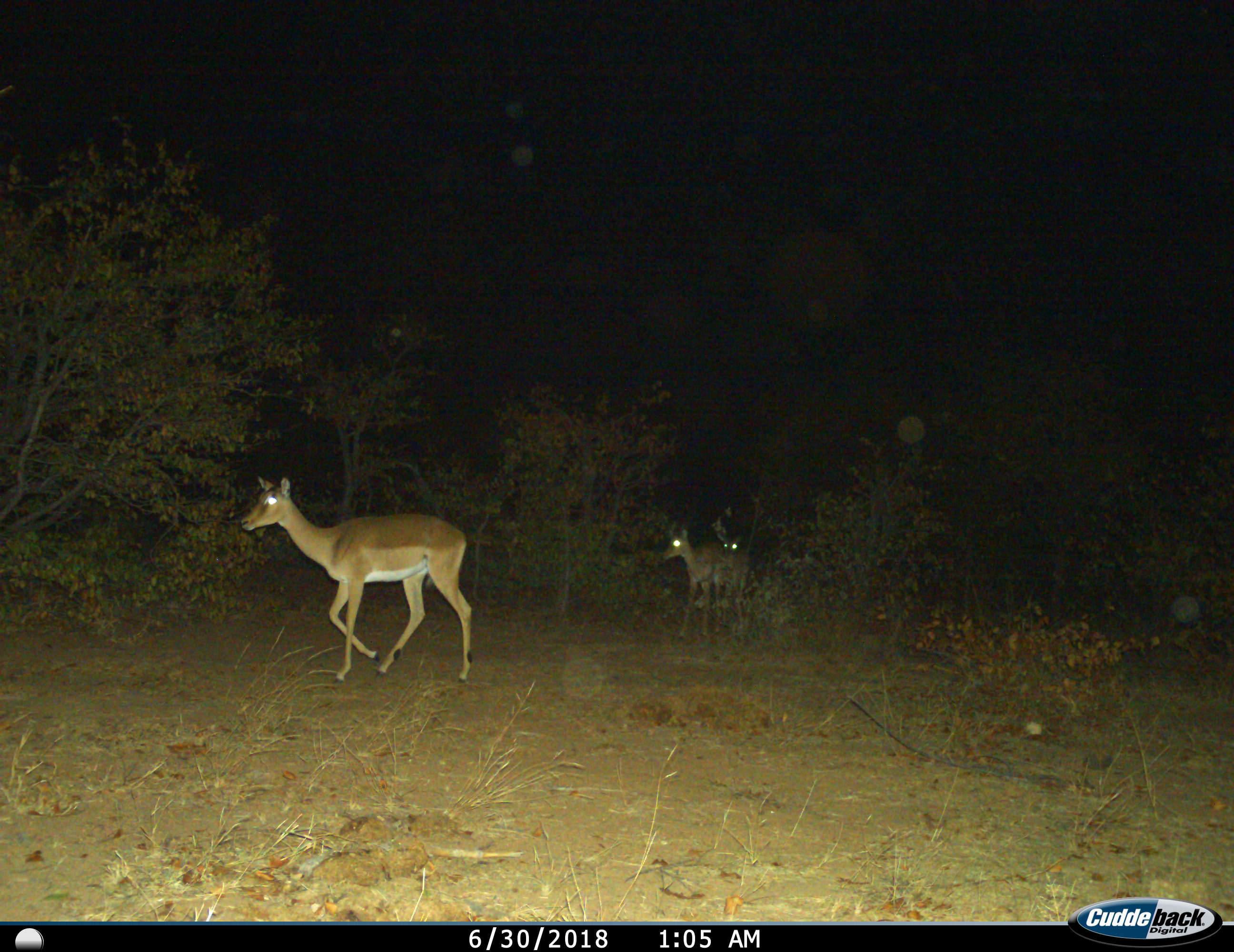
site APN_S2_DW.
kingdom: Animalia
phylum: Chordata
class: Mammalia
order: Artiodactyla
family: Bovidae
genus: Aepyceros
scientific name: Aepyceros melampus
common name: impala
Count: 3.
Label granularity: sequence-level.